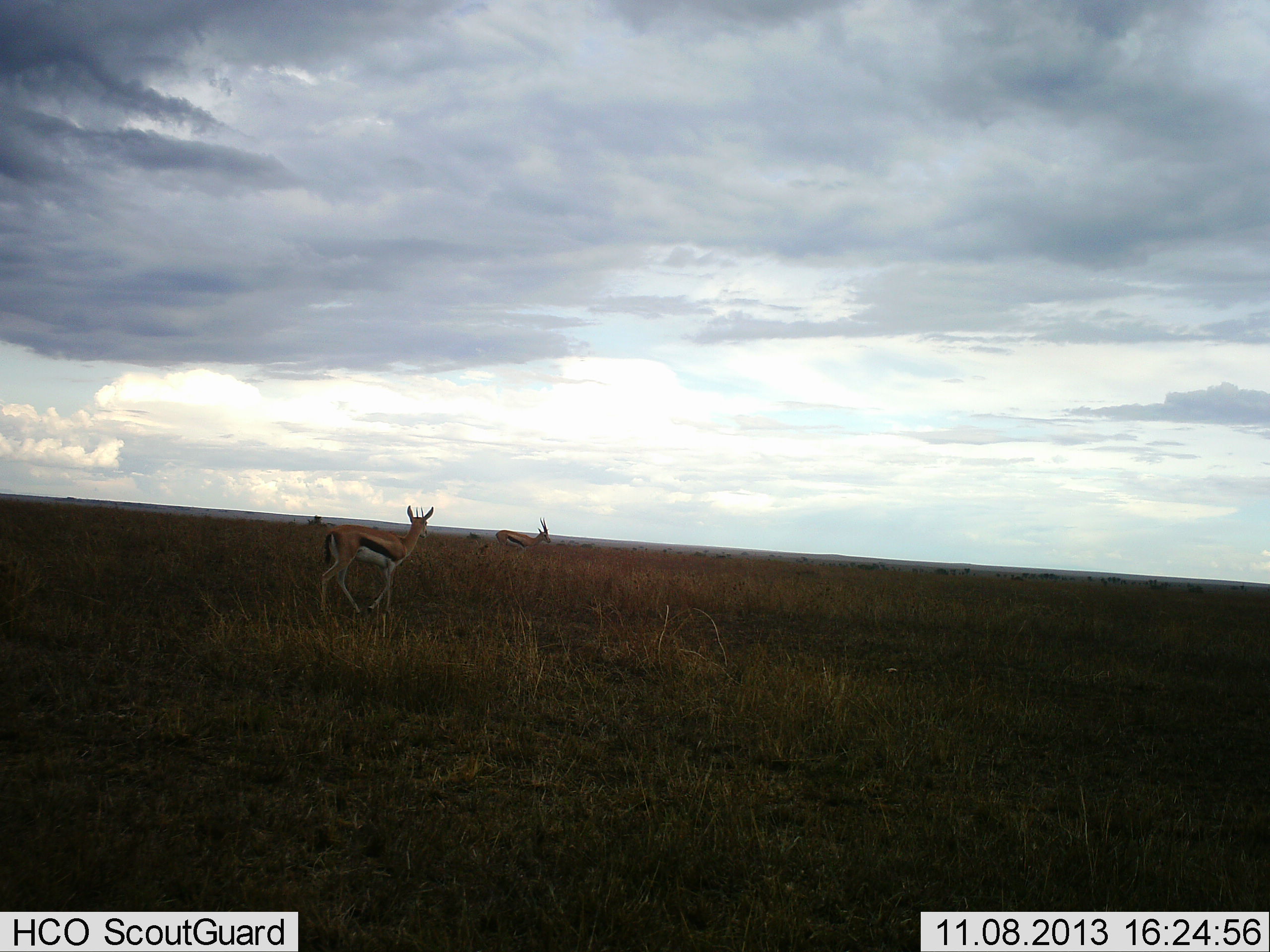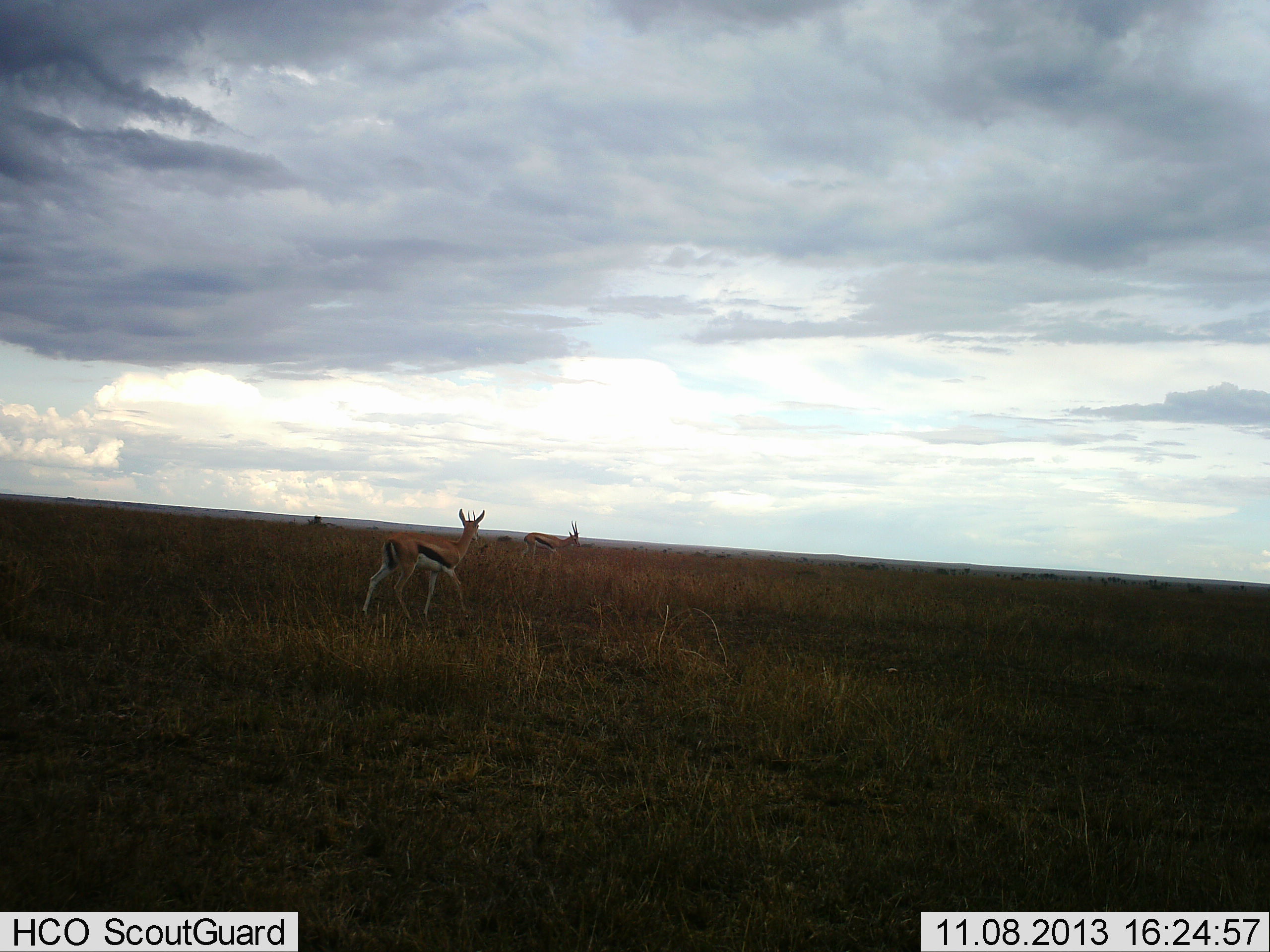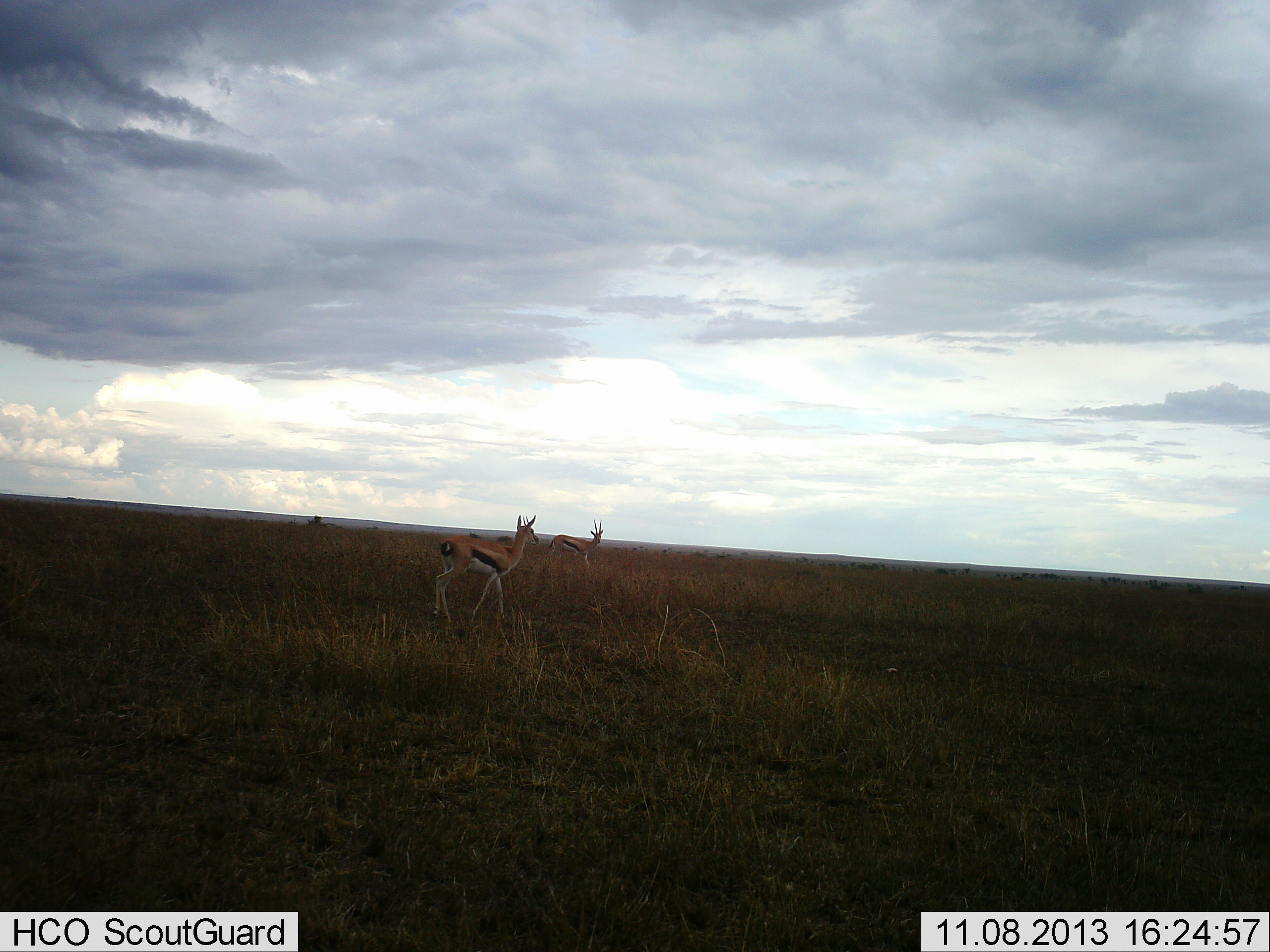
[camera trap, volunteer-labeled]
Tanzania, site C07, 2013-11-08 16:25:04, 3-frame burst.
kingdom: Animalia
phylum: Chordata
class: Mammalia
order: Artiodactyla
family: Bovidae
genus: Eudorcas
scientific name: Eudorcas thomsonii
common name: thomson's gazelle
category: gazellethomsons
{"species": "gazellethomsons (thomson's gazelle) (Eudorcas thomsonii)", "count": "2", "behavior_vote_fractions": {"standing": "0%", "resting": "0%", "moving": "100%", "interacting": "0%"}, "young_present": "0%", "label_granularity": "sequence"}